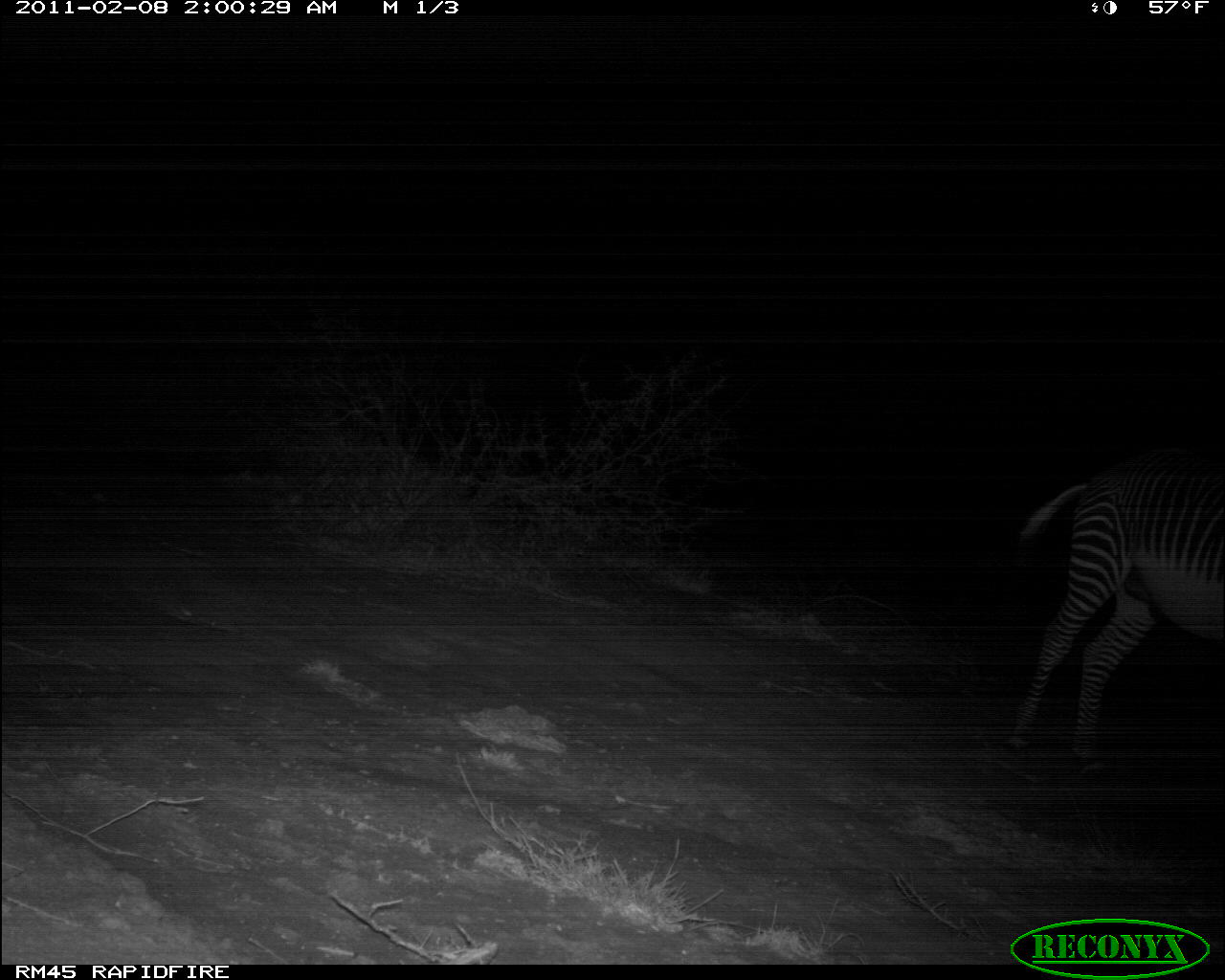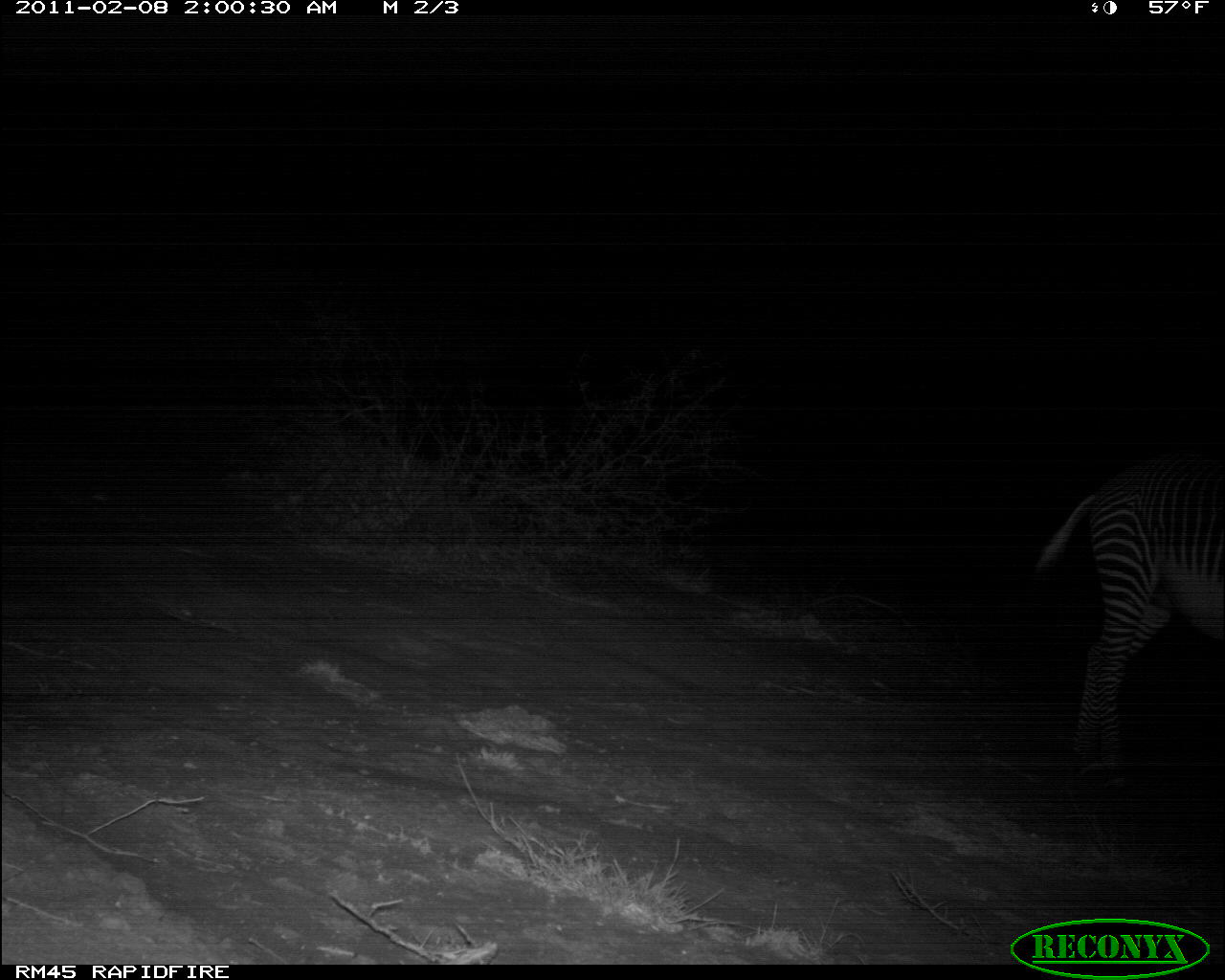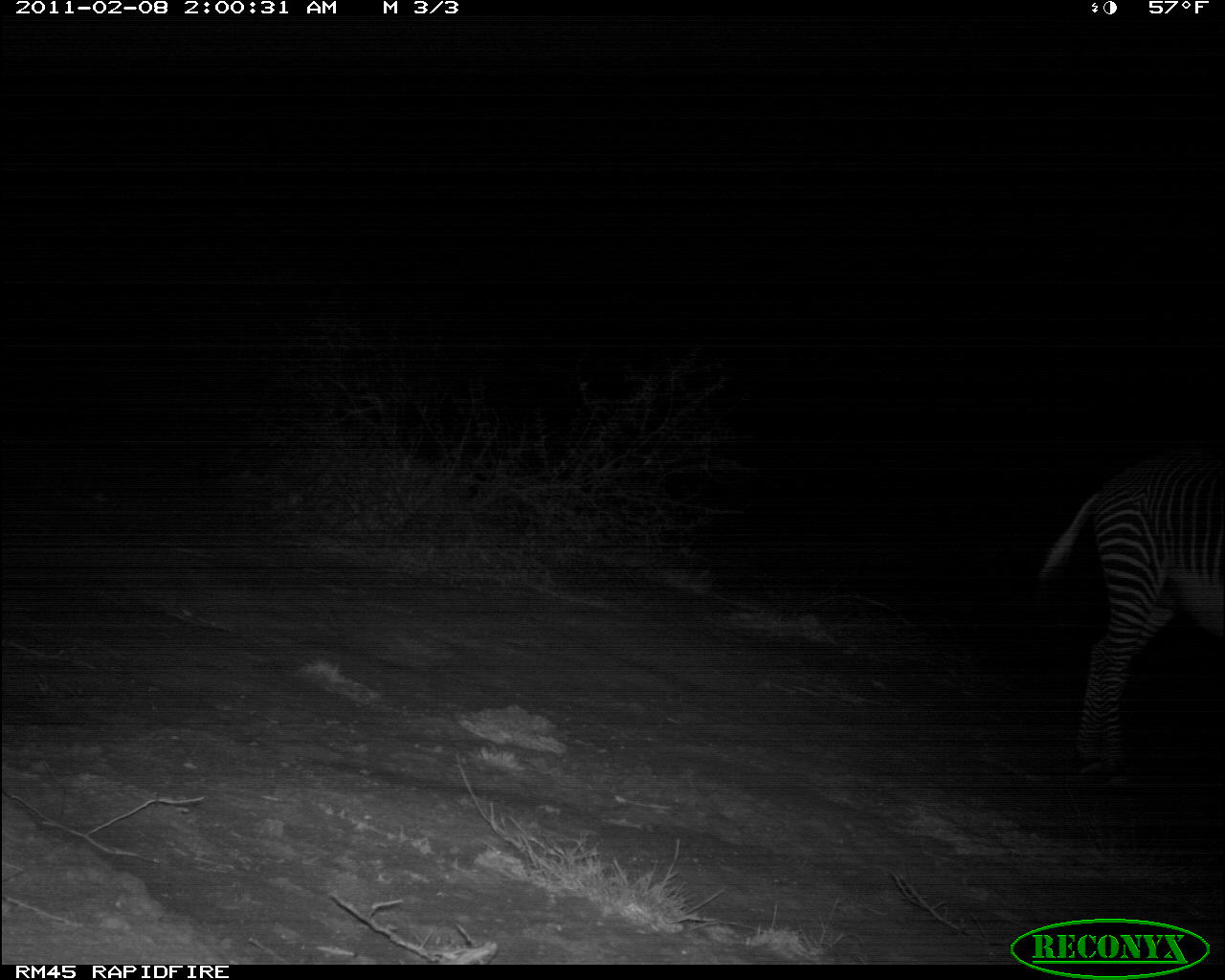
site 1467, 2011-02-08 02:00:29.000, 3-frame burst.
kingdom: Animalia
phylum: Chordata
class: Mammalia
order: Perissodactyla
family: Equidae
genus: Equus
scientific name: Equus grevyi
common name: grévy's zebra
Equus grevyi (grévy's zebra), count 1.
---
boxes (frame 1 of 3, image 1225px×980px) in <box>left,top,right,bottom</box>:
equus grevyi: <box>1004,444,1225,762</box>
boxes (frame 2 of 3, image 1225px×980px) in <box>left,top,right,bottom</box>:
equus grevyi: <box>1031,452,1224,772</box>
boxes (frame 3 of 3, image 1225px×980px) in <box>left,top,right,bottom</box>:
equus grevyi: <box>1036,444,1225,782</box>